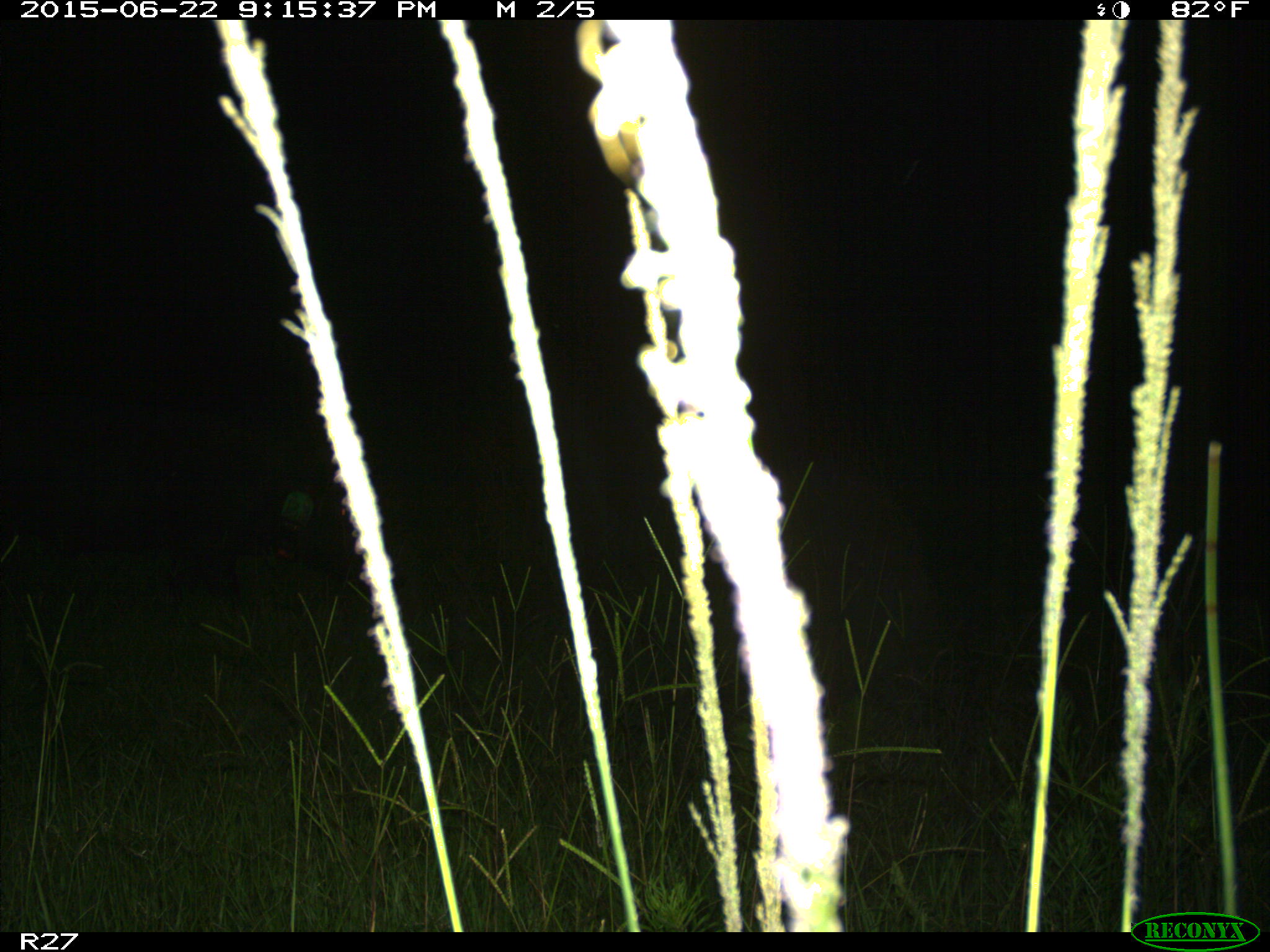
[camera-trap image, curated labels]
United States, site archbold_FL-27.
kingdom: Animalia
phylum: Chordata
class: Mammalia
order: Artiodactyla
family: Suidae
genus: Sus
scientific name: Sus scrofa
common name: wild boar